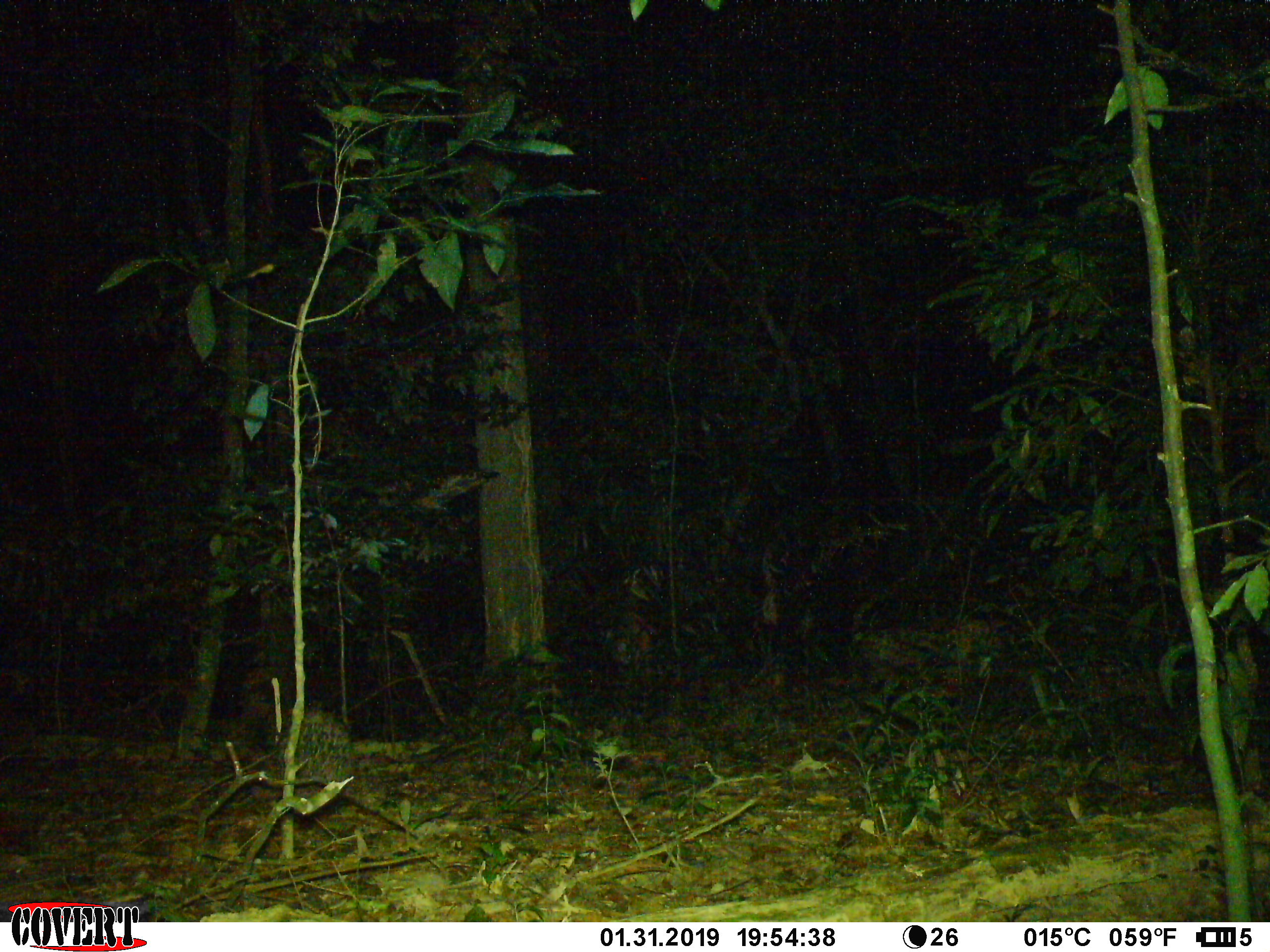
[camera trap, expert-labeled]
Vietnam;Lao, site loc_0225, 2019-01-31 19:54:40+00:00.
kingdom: Animalia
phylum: Chordata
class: Mammalia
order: Rodentia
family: Hystricidae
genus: Hystrix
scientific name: Hystrix brachyura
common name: malayan porcupine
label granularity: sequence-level